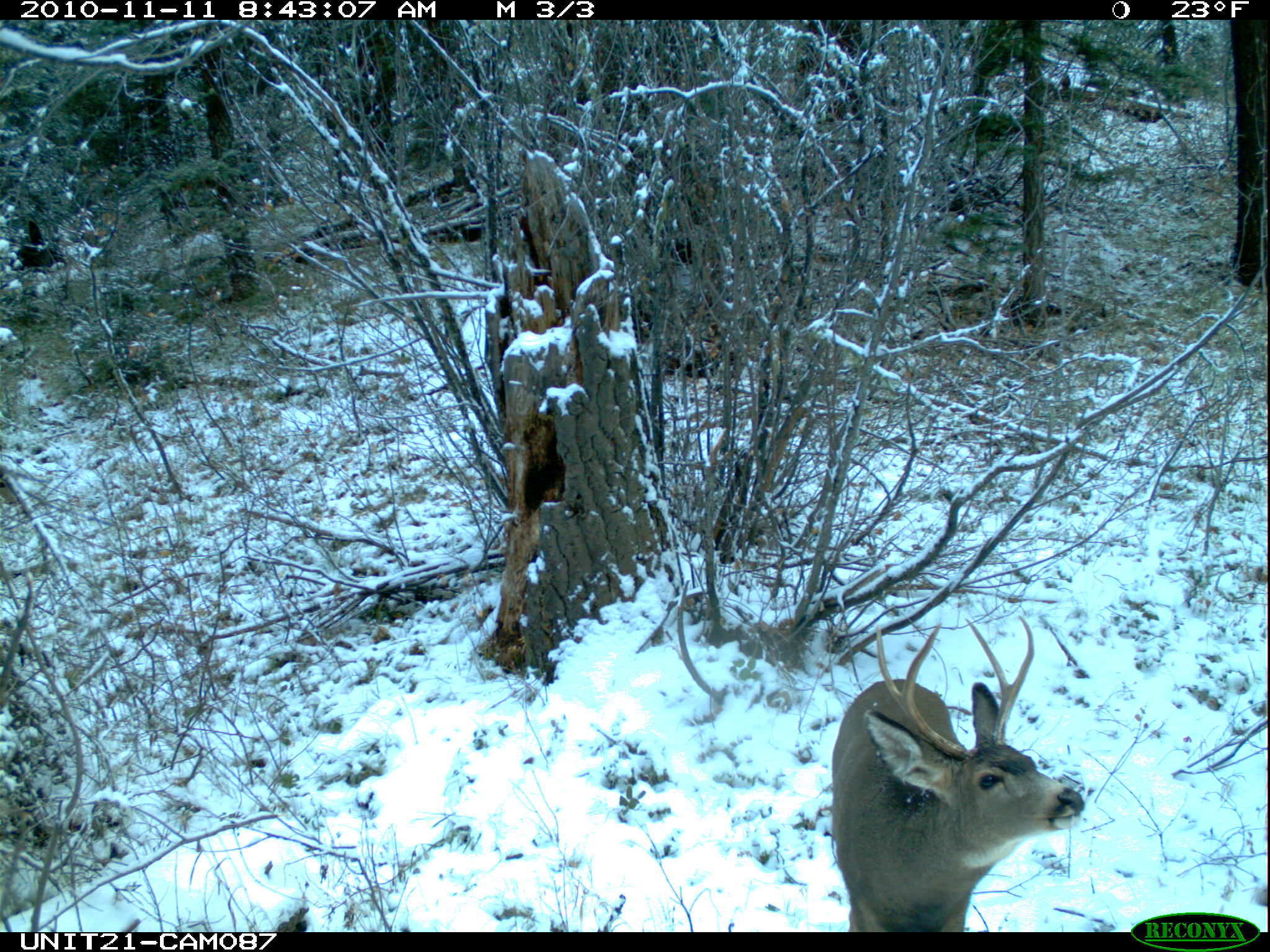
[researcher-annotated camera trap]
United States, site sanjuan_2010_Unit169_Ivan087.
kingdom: Animalia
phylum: Chordata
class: Mammalia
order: Artiodactyla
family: Cervidae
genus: Odocoileus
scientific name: Odocoileus hemionus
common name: mule deer